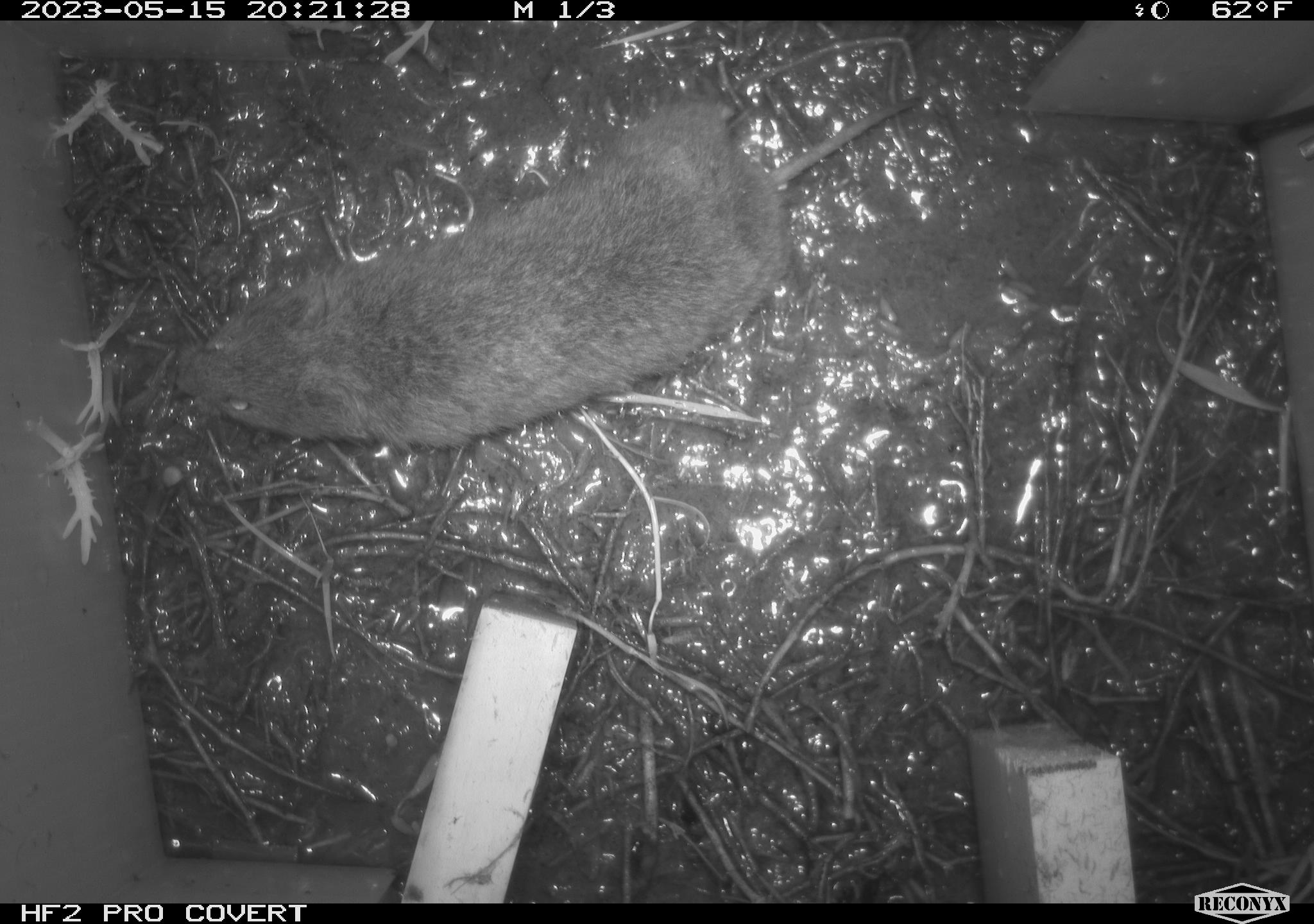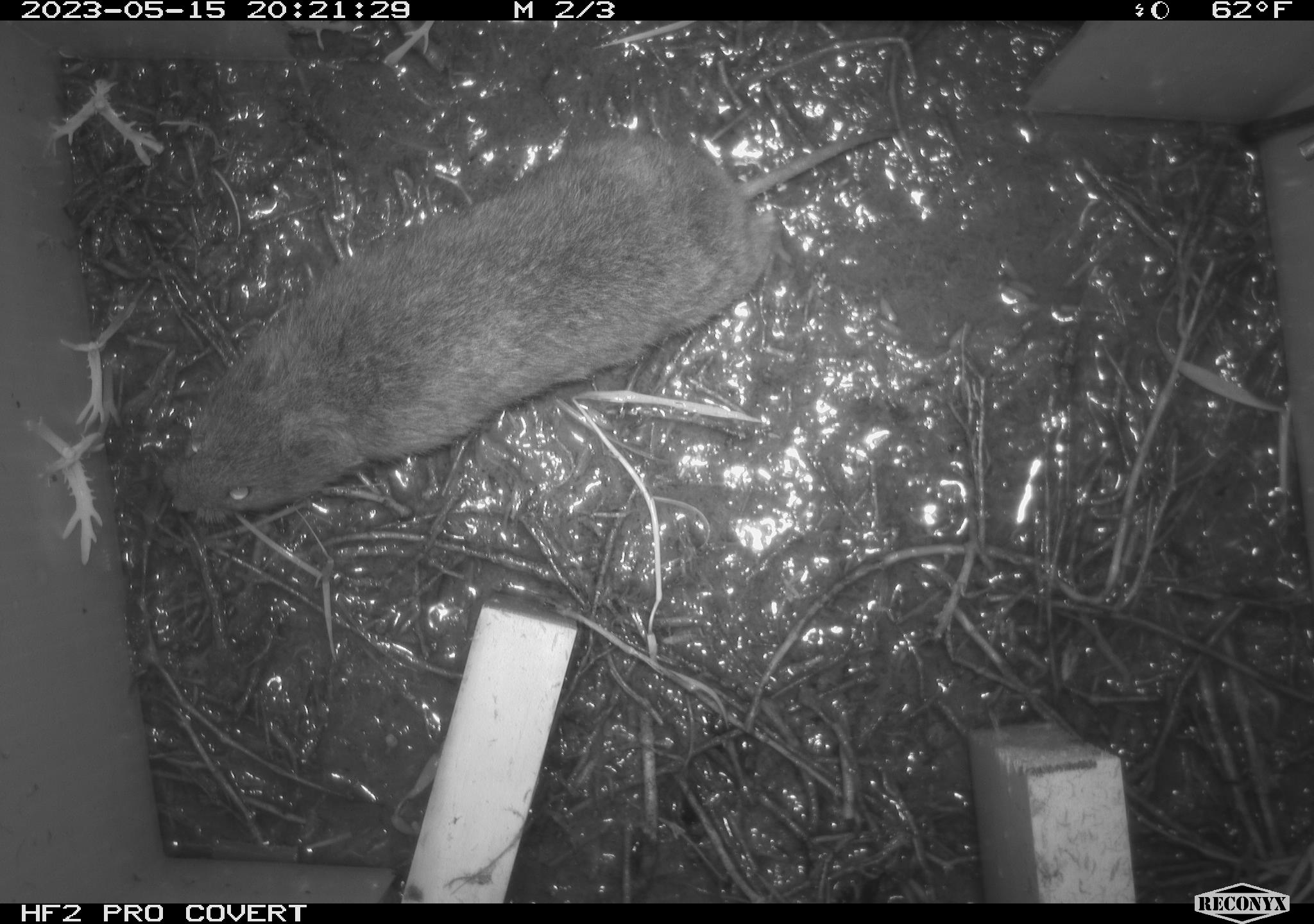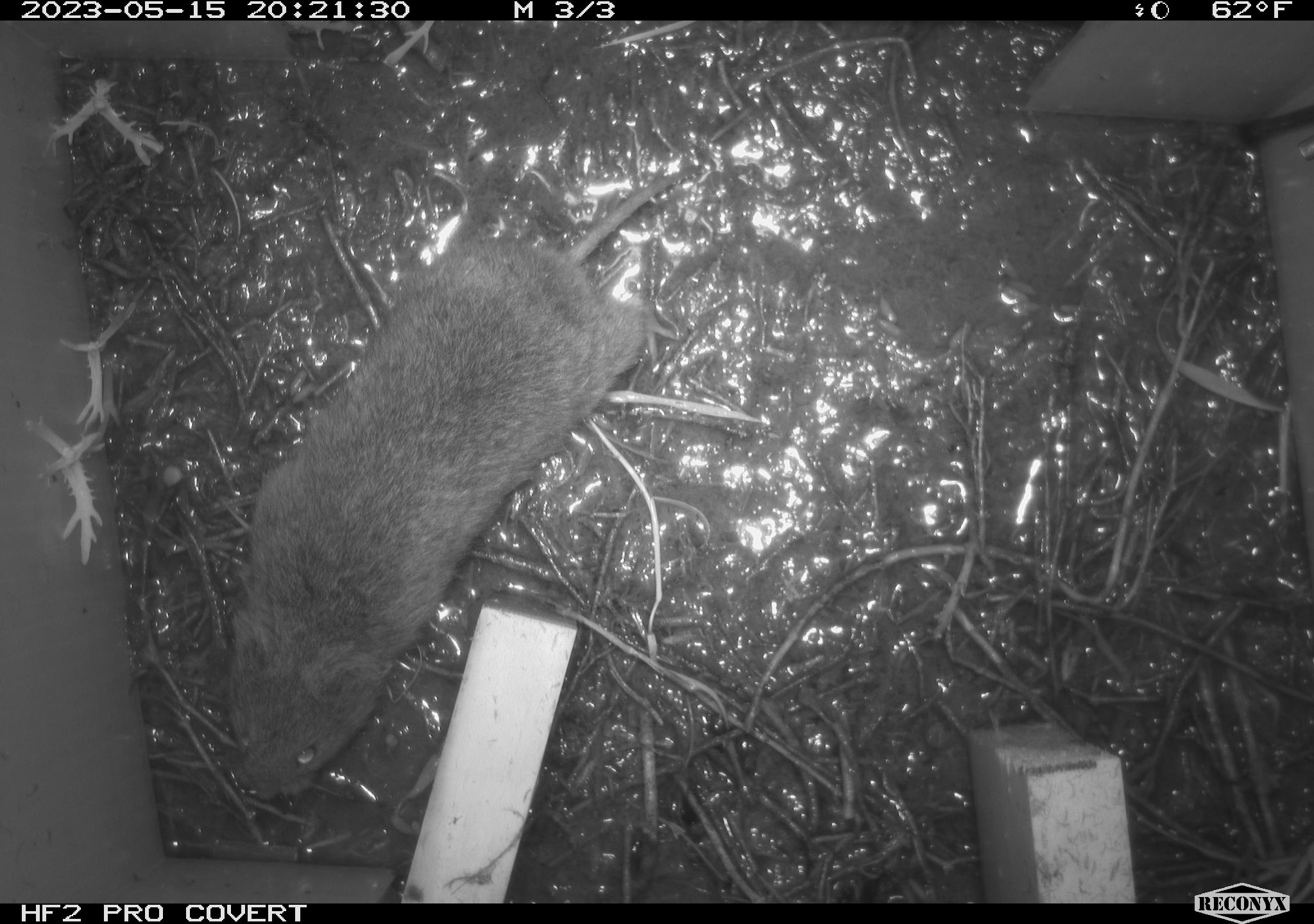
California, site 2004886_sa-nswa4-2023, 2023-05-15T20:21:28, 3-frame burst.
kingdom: Animalia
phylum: Chordata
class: Mammalia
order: Rodentia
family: Cricetidae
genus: Microtus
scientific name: Microtus californicus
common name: california vole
California vole (Microtus californicus).